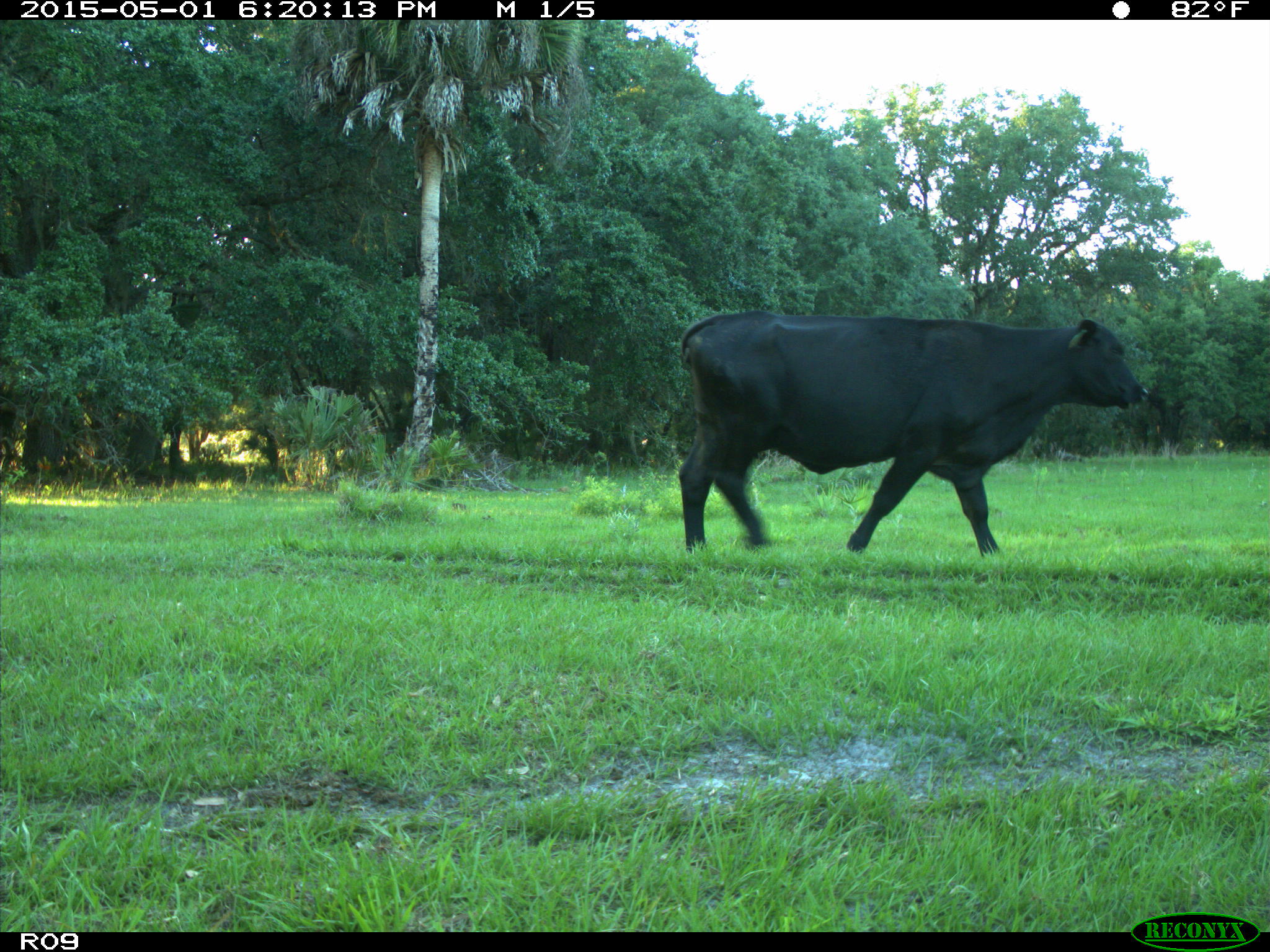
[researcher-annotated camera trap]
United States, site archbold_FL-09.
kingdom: Animalia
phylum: Chordata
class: Mammalia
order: Artiodactyla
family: Bovidae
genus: Bos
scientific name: Bos taurus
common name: domestic cow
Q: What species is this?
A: Bos taurus (domestic cow).